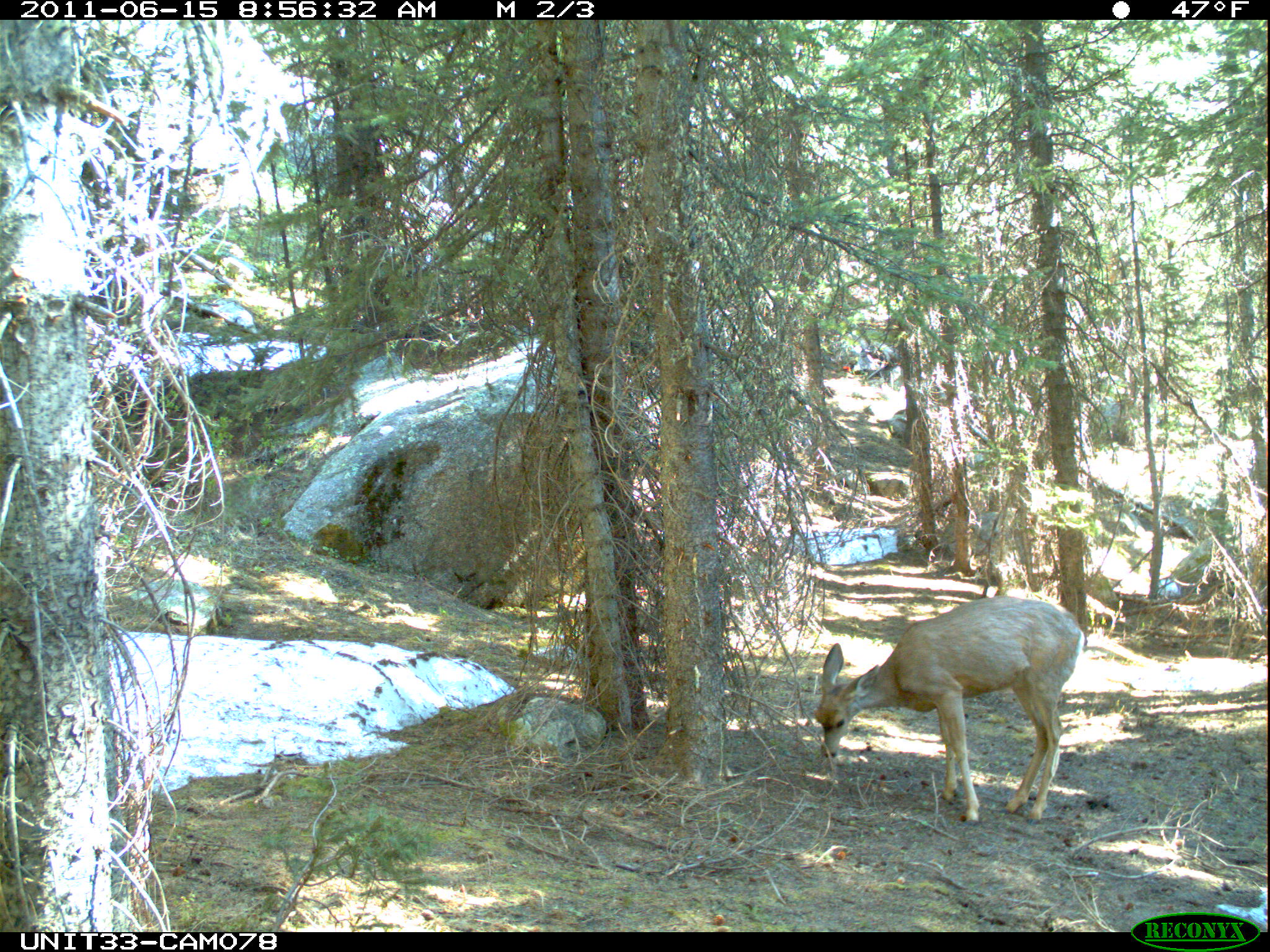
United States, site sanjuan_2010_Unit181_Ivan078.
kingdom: Animalia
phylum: Chordata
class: Mammalia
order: Artiodactyla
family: Cervidae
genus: Odocoileus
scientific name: Odocoileus hemionus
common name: mule deer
Odocoileus hemionus (mule deer).